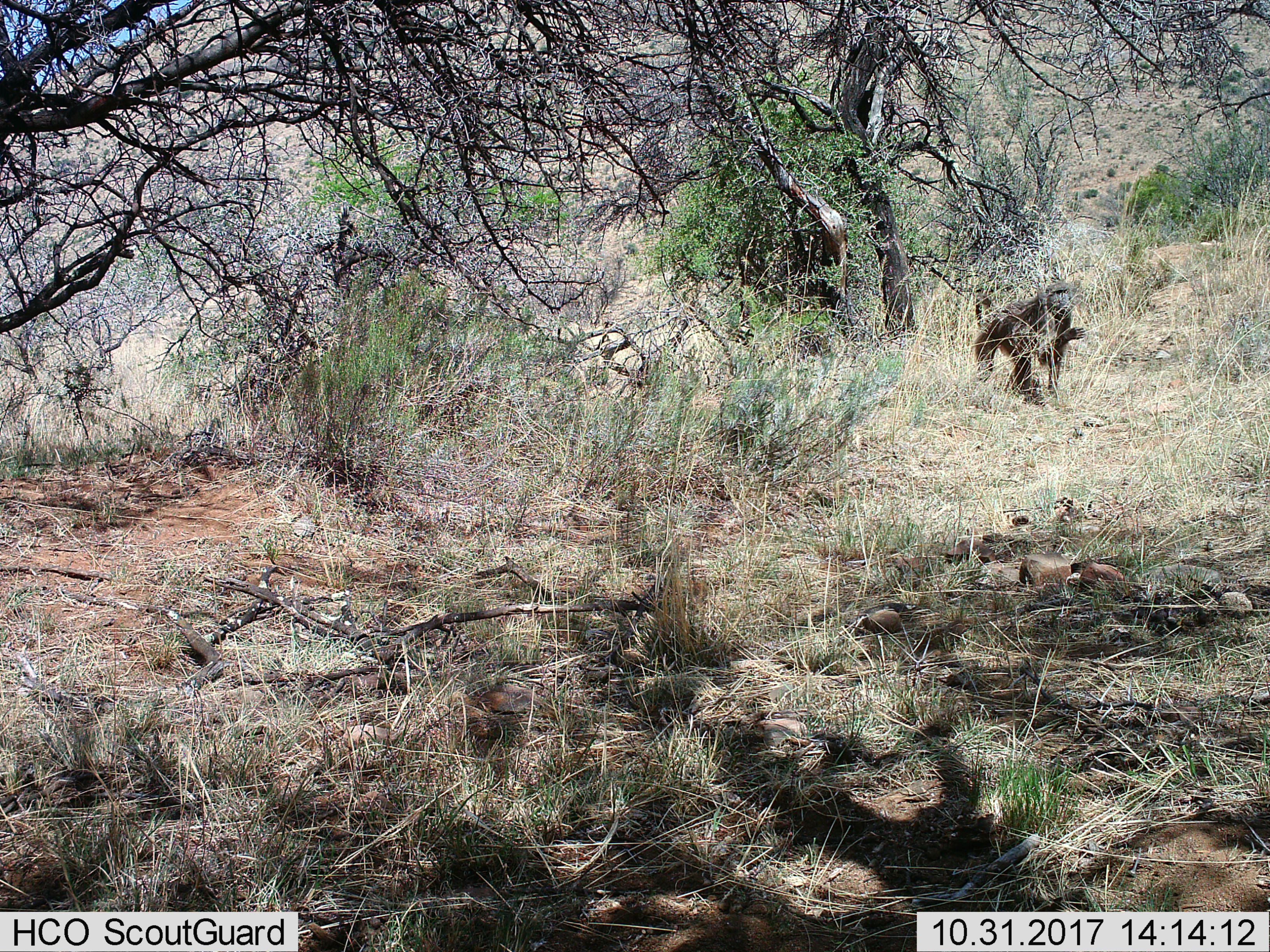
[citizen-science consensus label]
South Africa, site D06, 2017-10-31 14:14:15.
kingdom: Animalia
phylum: Chordata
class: Mammalia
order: Primates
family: Cercopithecidae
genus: Papio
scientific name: Papio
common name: baboon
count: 1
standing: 0%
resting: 0%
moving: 100%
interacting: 0%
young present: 0%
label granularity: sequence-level